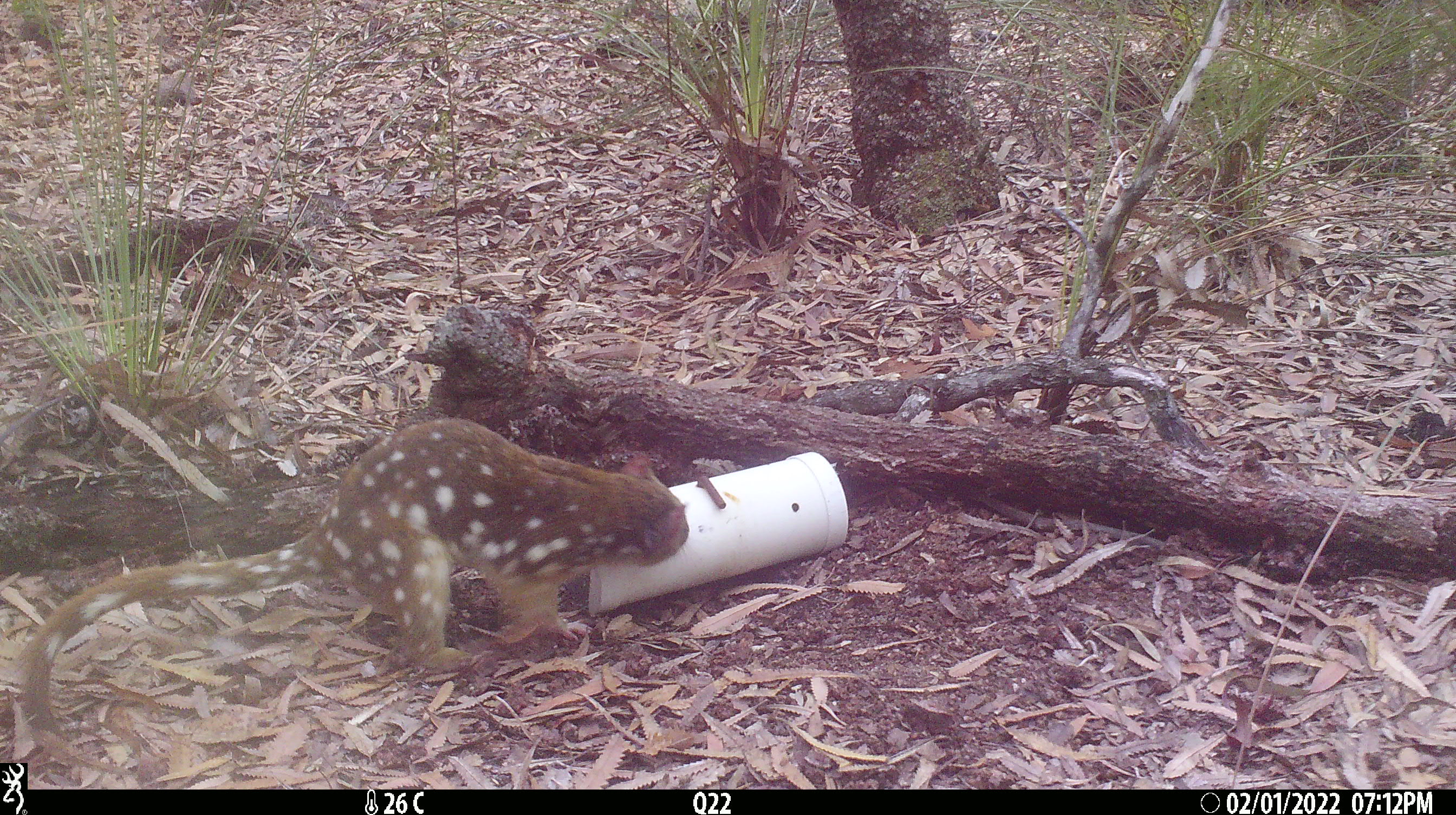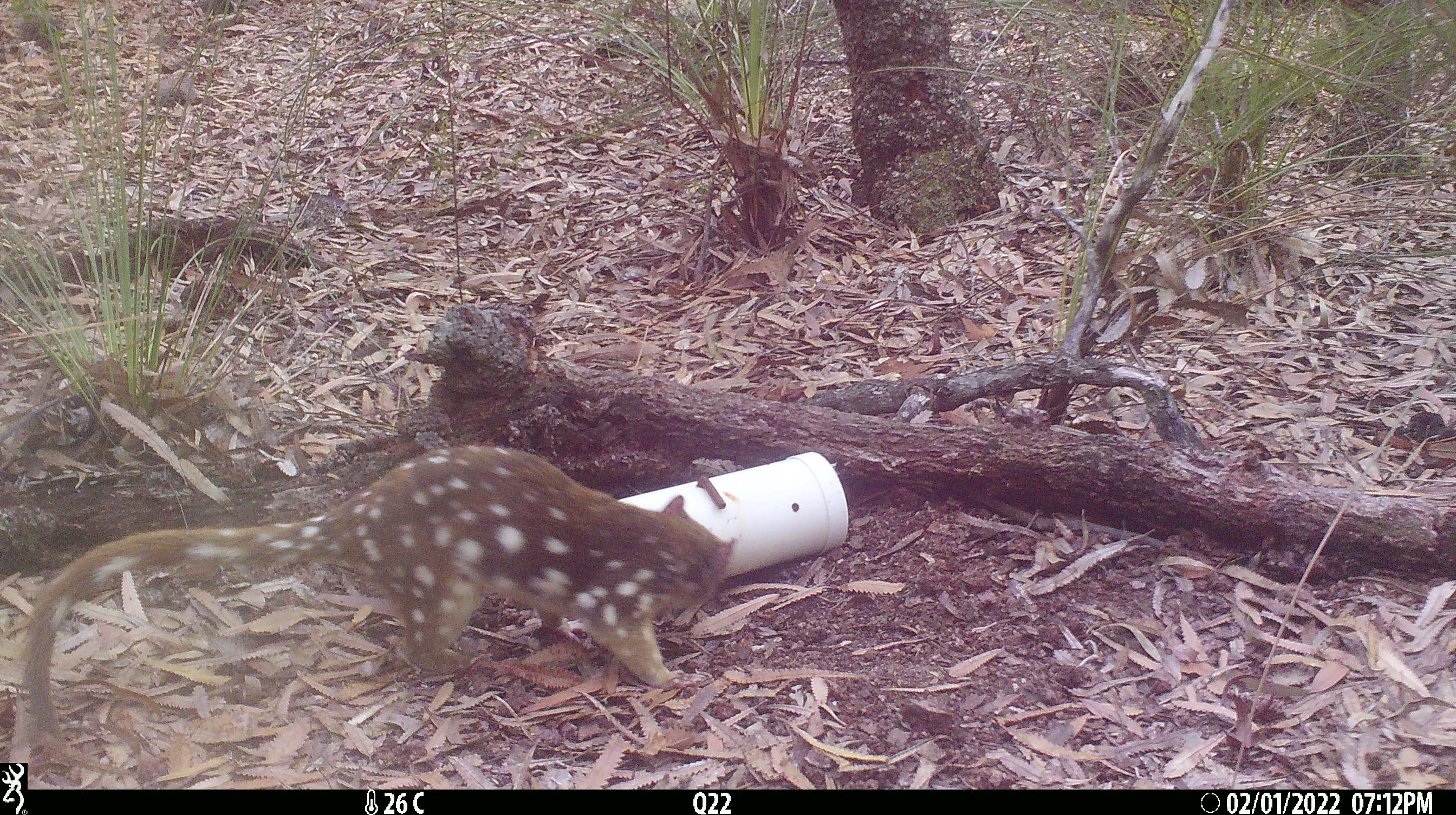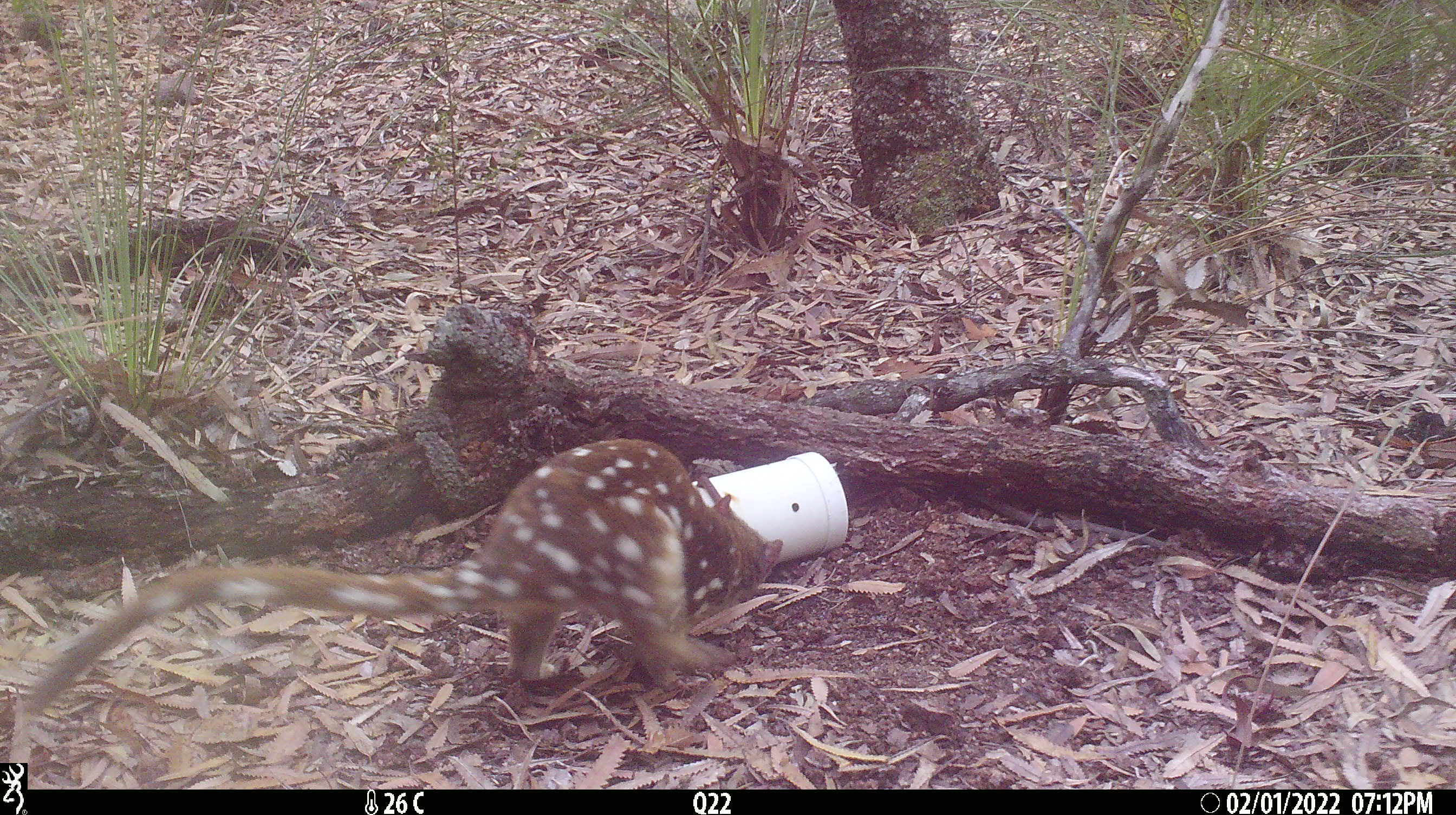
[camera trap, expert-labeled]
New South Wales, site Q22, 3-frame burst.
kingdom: Animalia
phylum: Chordata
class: Mammalia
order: Dasyuromorphia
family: Dasyuridae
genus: Dasyurus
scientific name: Dasyurus maculatus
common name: spotted-tailed quoll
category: quoll